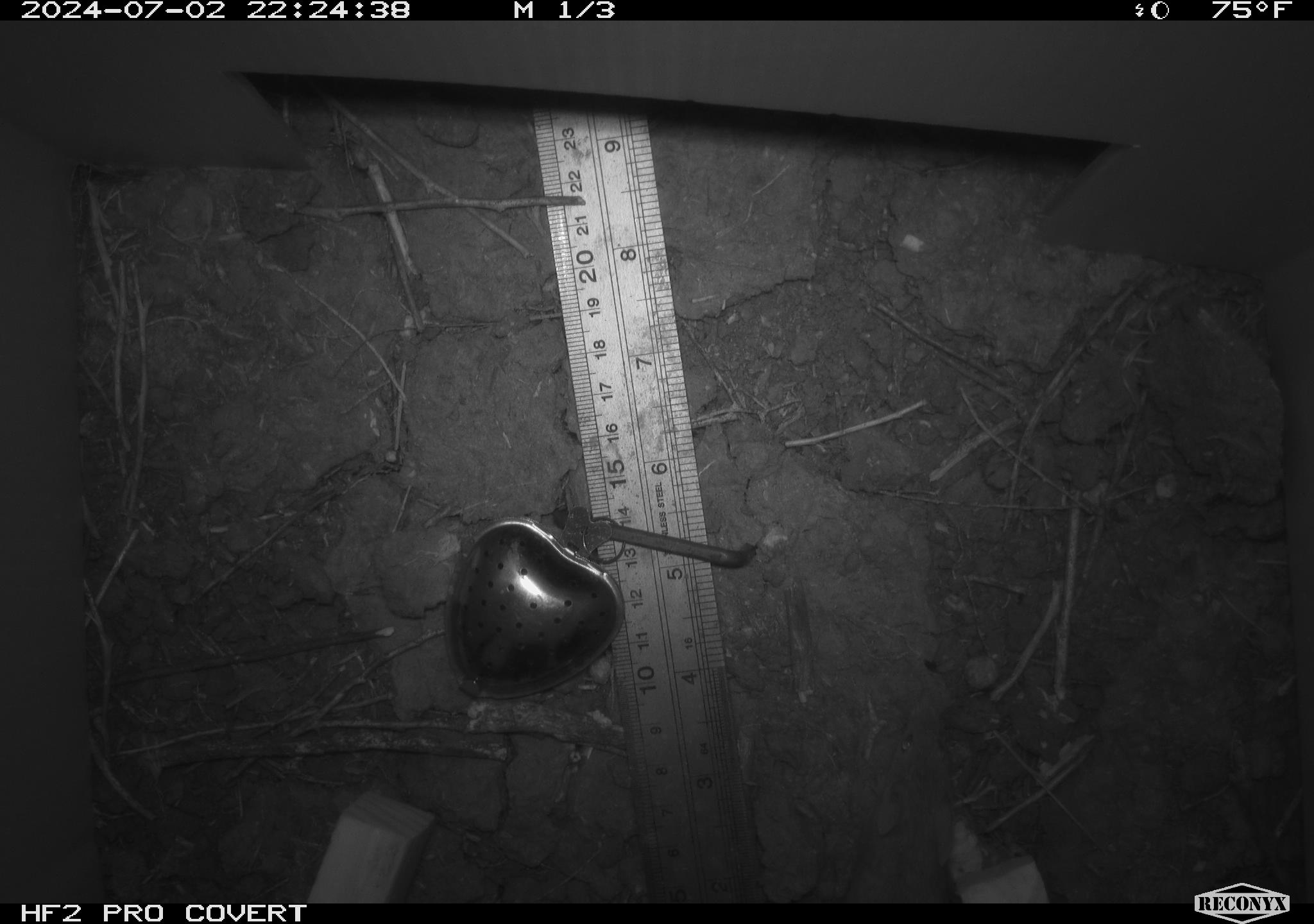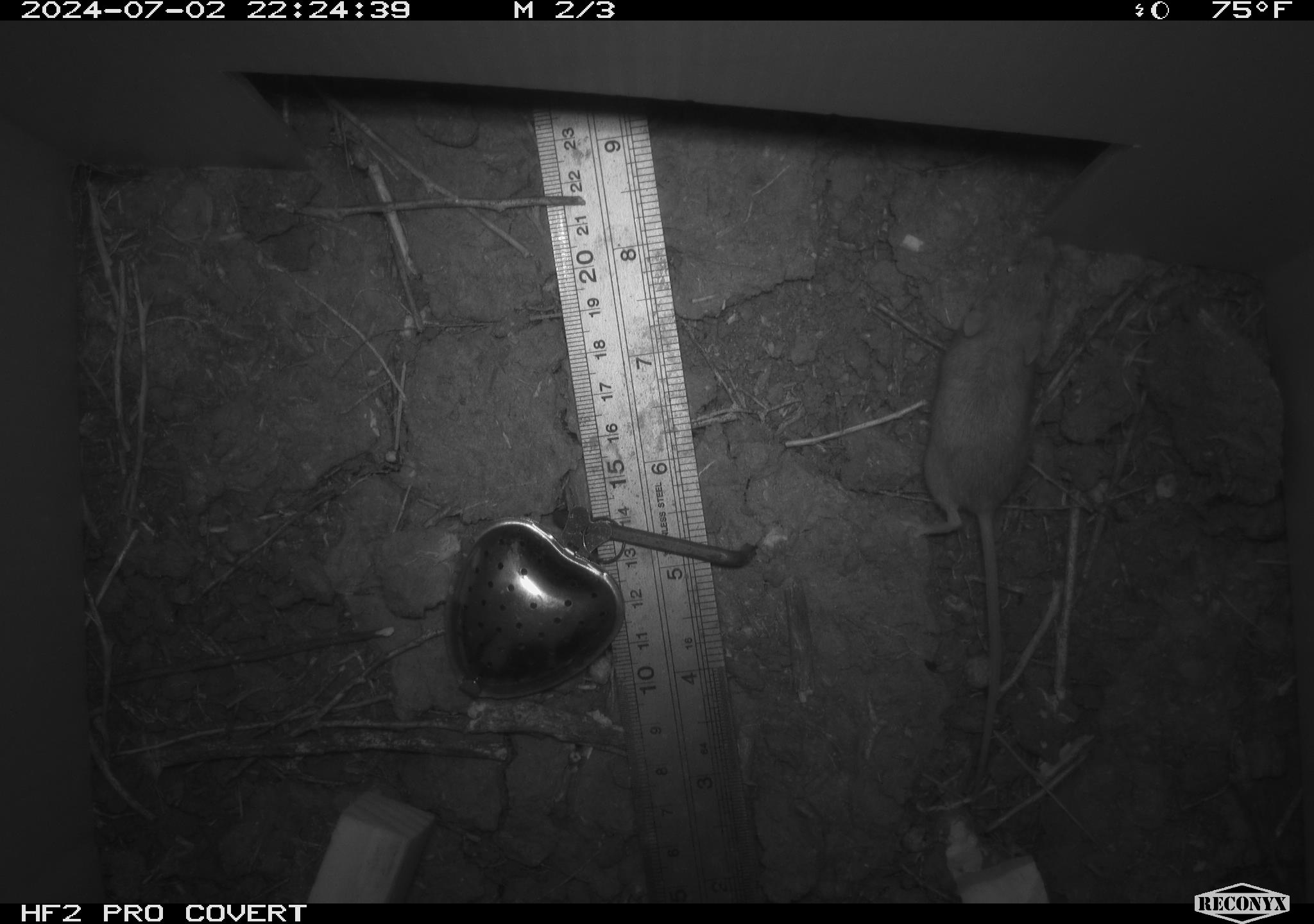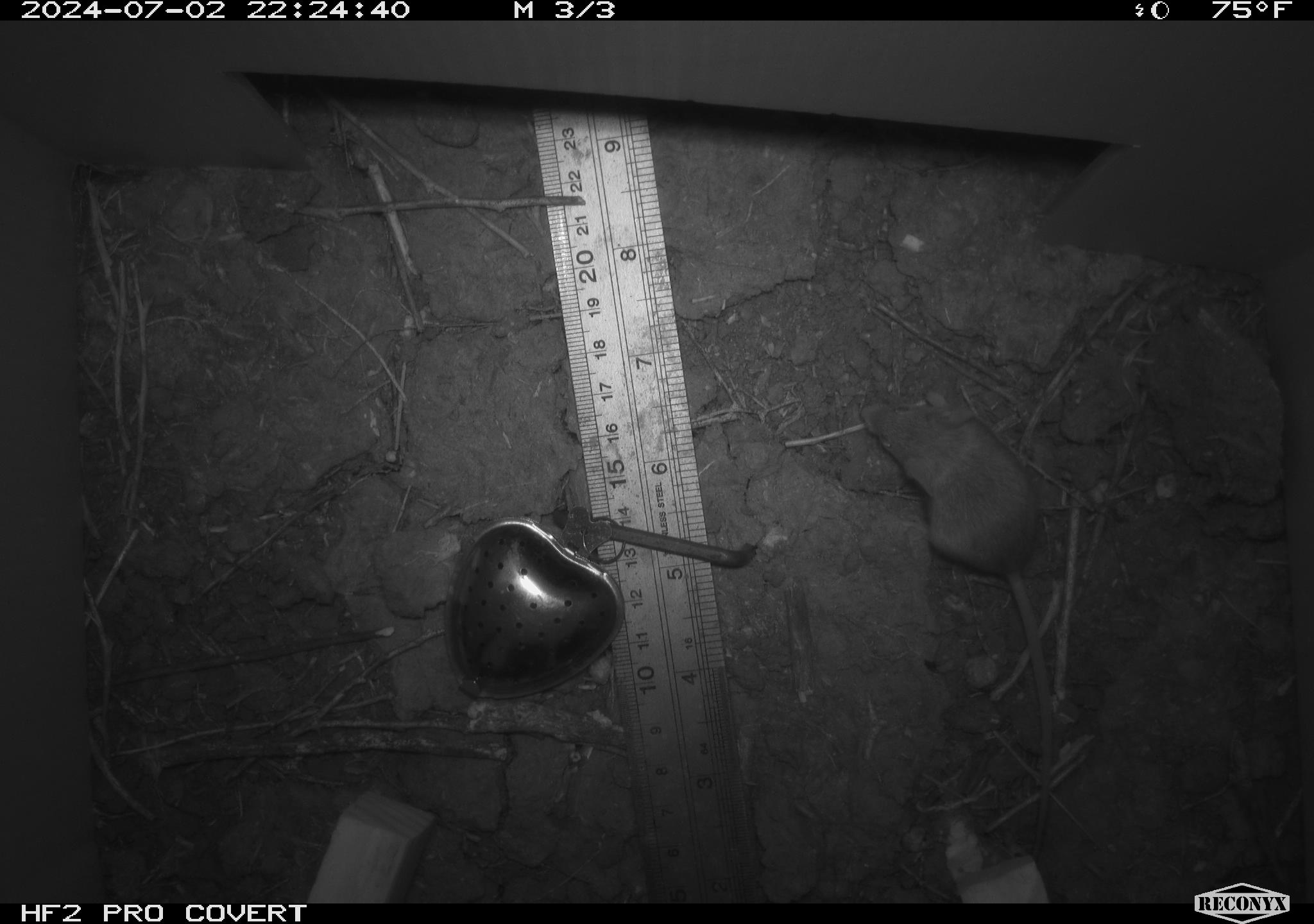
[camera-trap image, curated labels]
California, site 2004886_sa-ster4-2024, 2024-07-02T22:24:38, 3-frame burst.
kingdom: Animalia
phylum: Chordata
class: Mammalia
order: Rodentia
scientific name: Rodentia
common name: mouse species